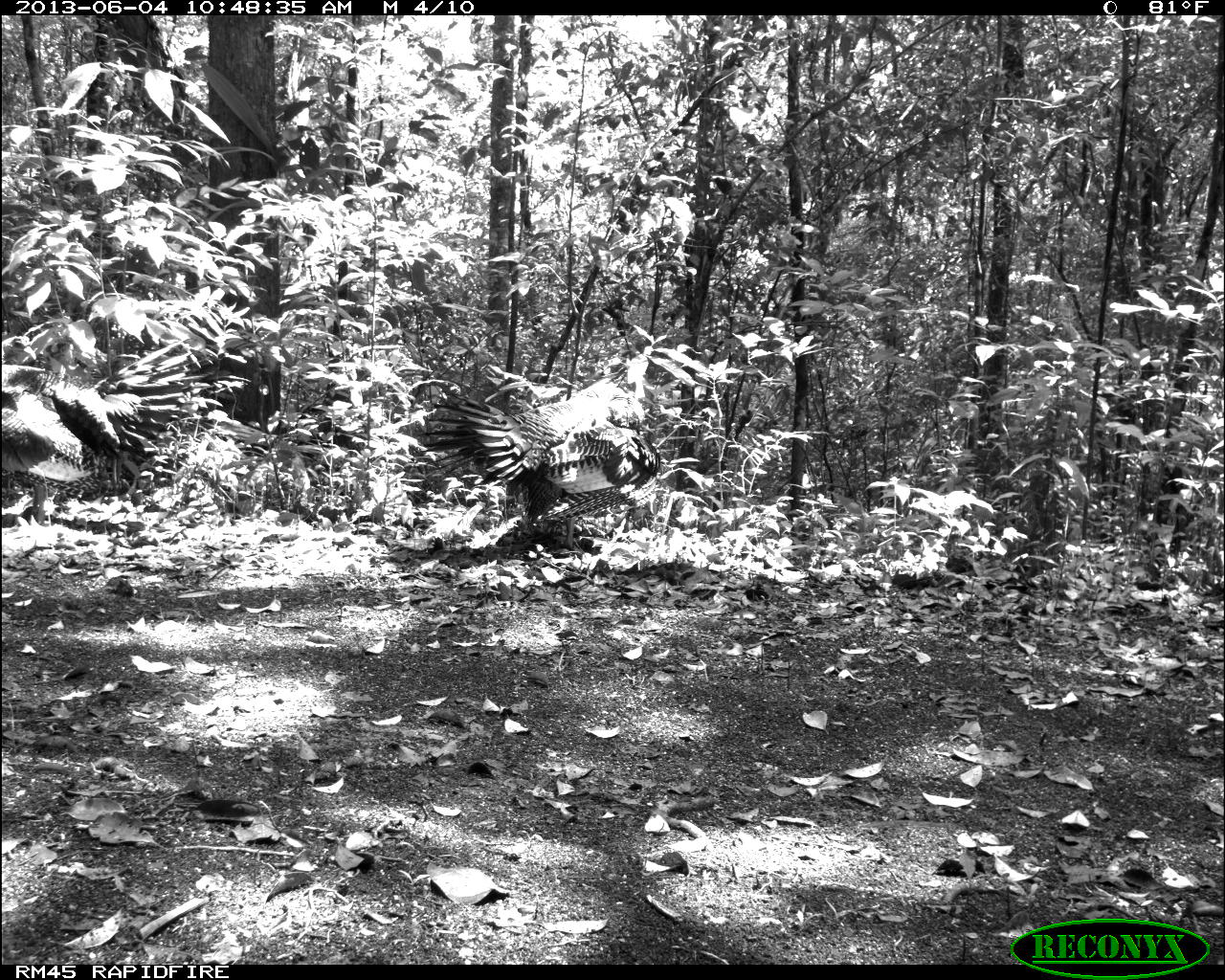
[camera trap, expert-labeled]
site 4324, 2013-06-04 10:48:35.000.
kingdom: Animalia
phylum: Chordata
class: Aves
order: Galliformes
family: Phasianidae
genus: Meleagris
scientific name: Meleagris ocellata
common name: ocellated turkey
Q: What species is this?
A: Meleagris ocellata (ocellated turkey).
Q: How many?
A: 2.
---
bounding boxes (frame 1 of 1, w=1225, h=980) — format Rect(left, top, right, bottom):
meleagris ocellata: Rect(410, 354, 661, 555); Rect(1, 330, 221, 526)